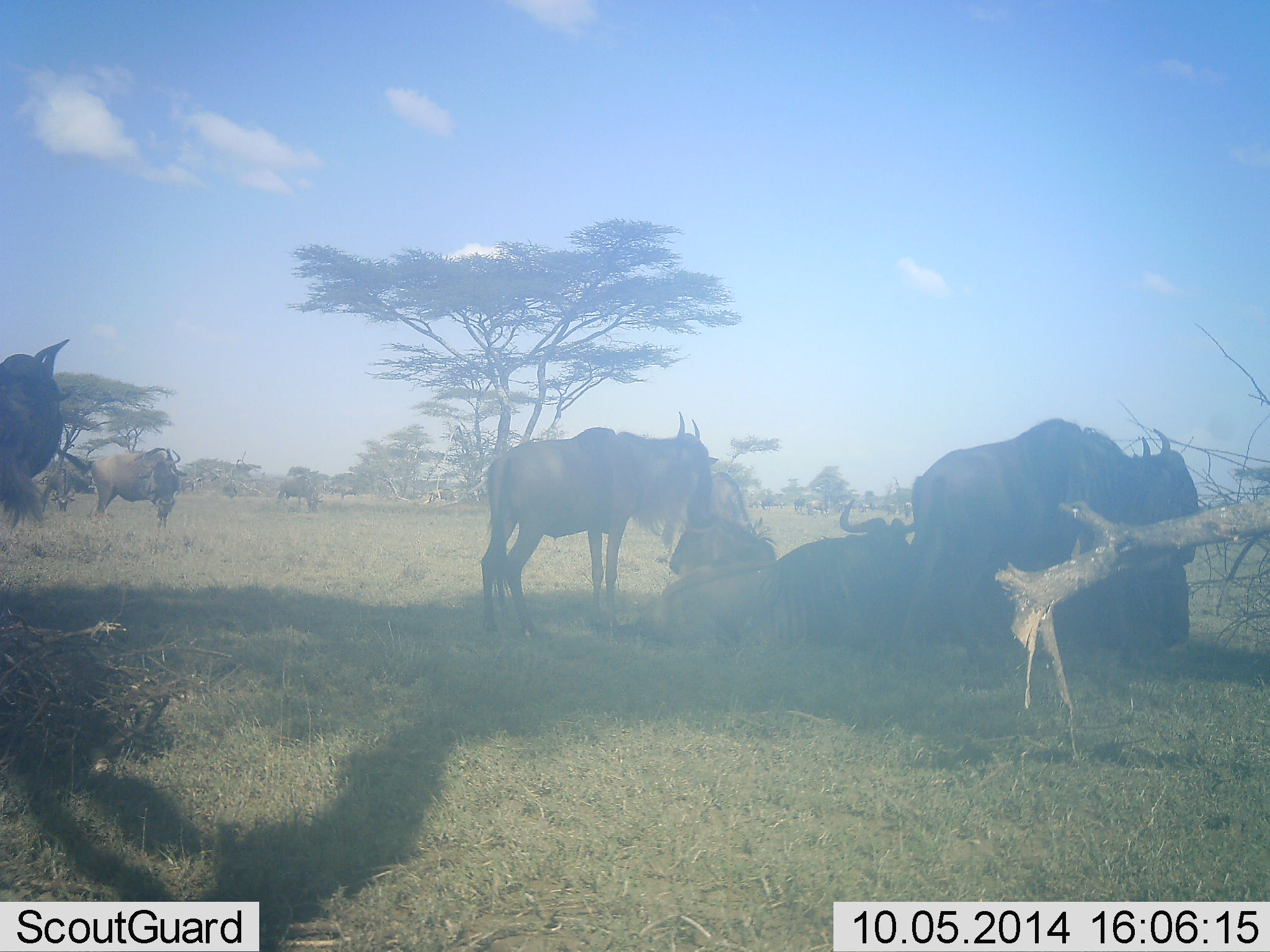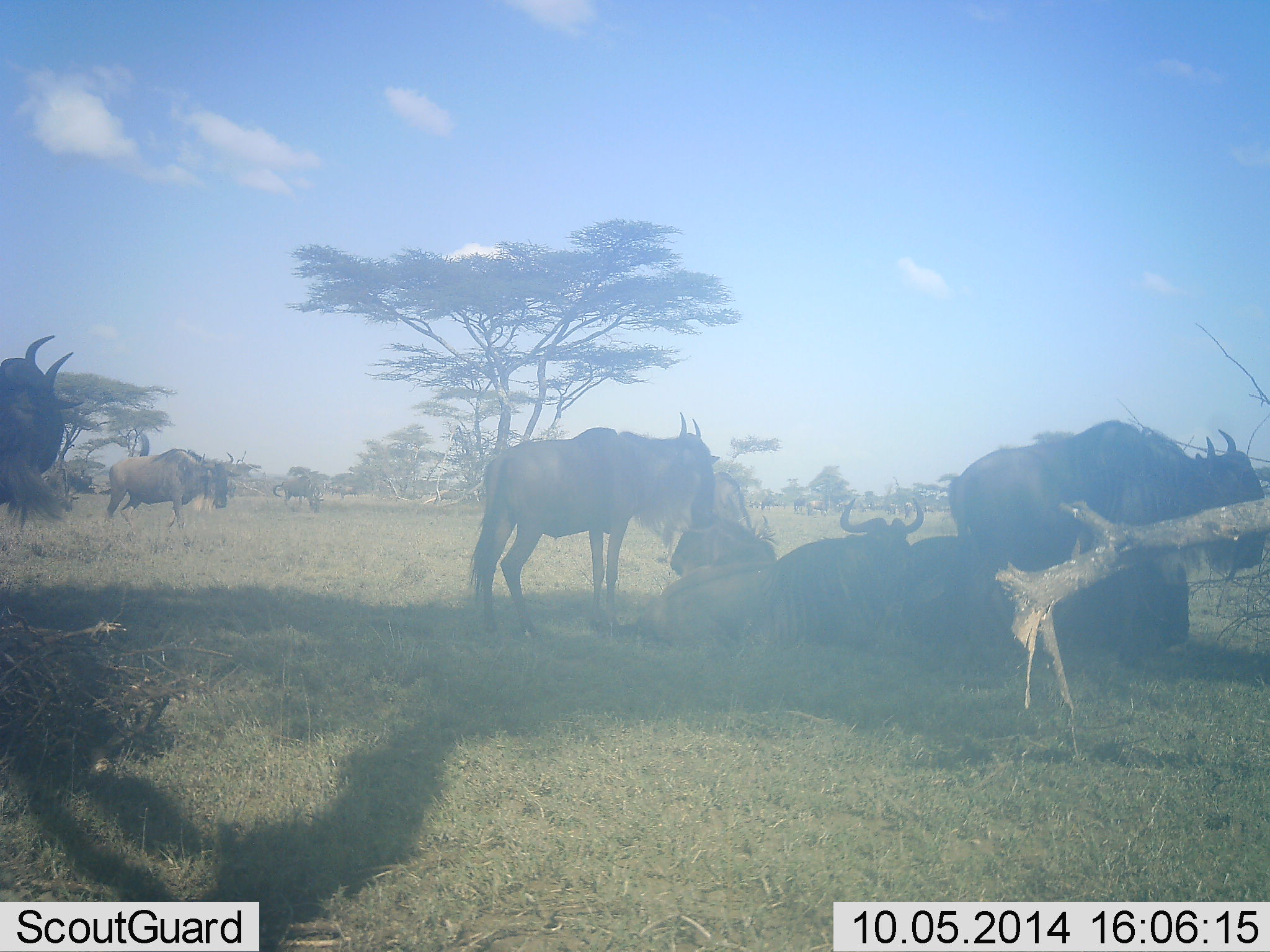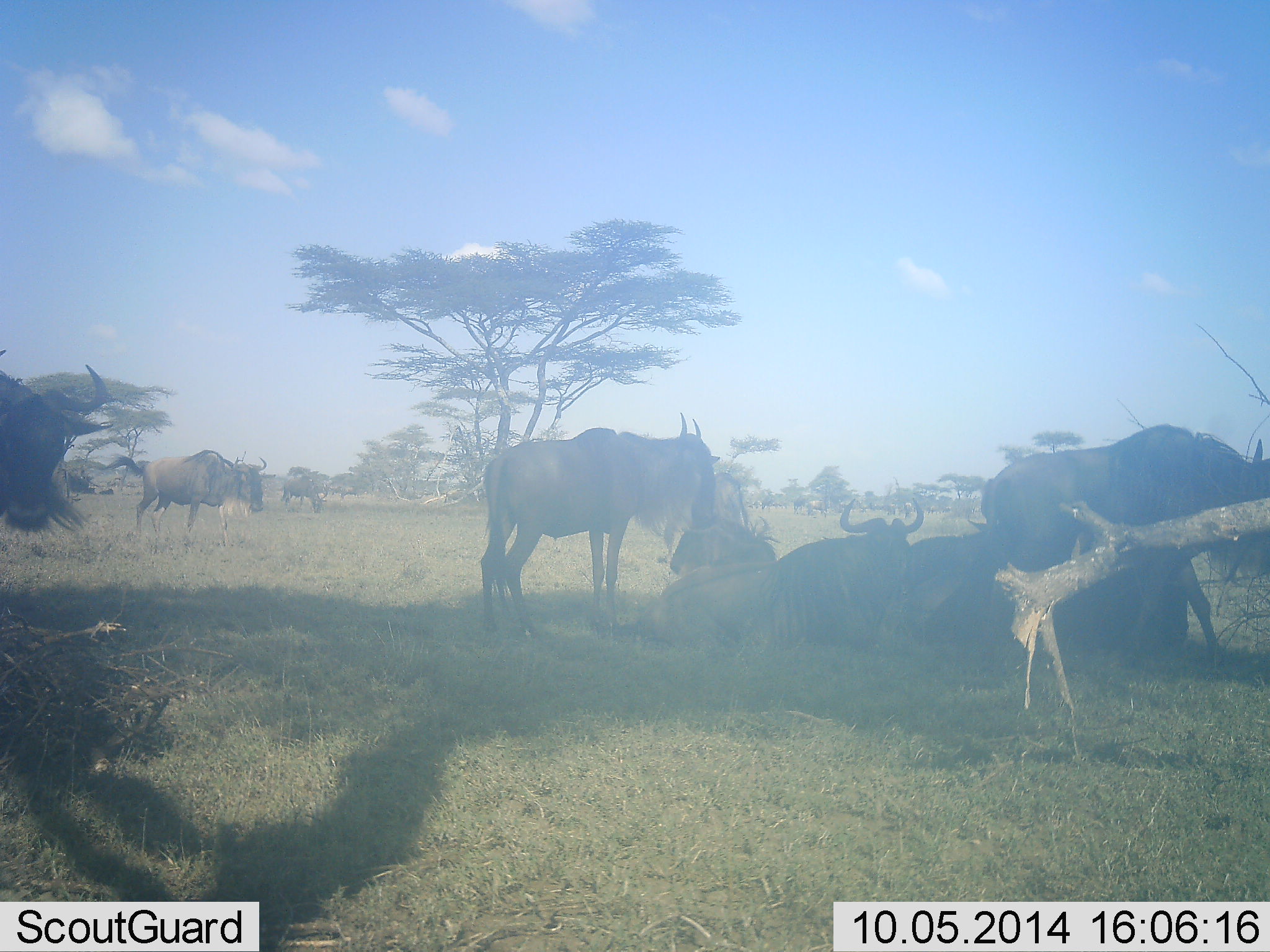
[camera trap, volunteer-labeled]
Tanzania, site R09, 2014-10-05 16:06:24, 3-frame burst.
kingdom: Animalia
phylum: Chordata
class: Mammalia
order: Artiodactyla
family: Bovidae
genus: Connochaetes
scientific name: Connochaetes taurinus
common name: blue wildebeest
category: wildebeest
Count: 8.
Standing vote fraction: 60%.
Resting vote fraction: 100%.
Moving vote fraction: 40%.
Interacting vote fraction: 0%.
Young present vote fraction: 0%.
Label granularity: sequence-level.